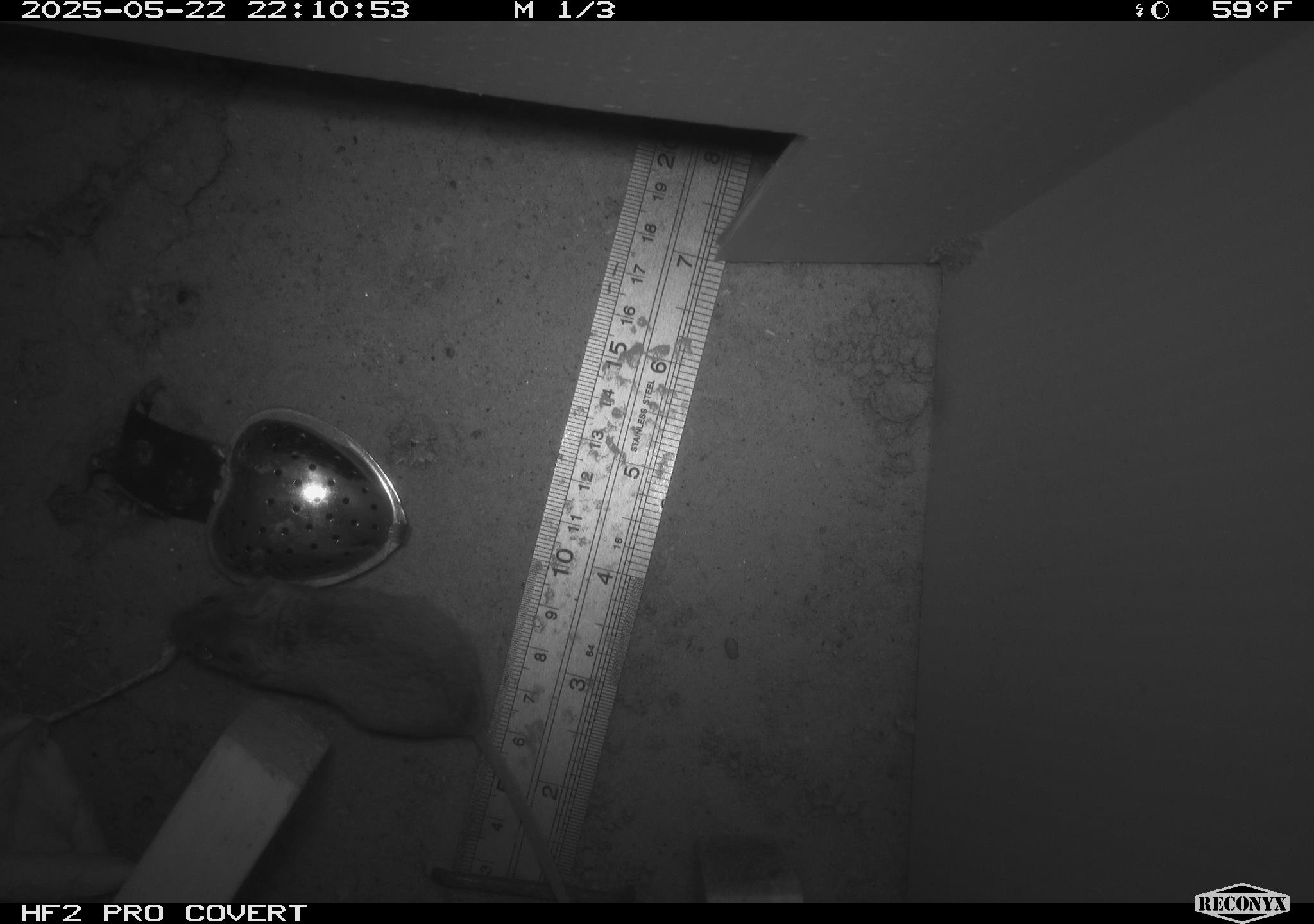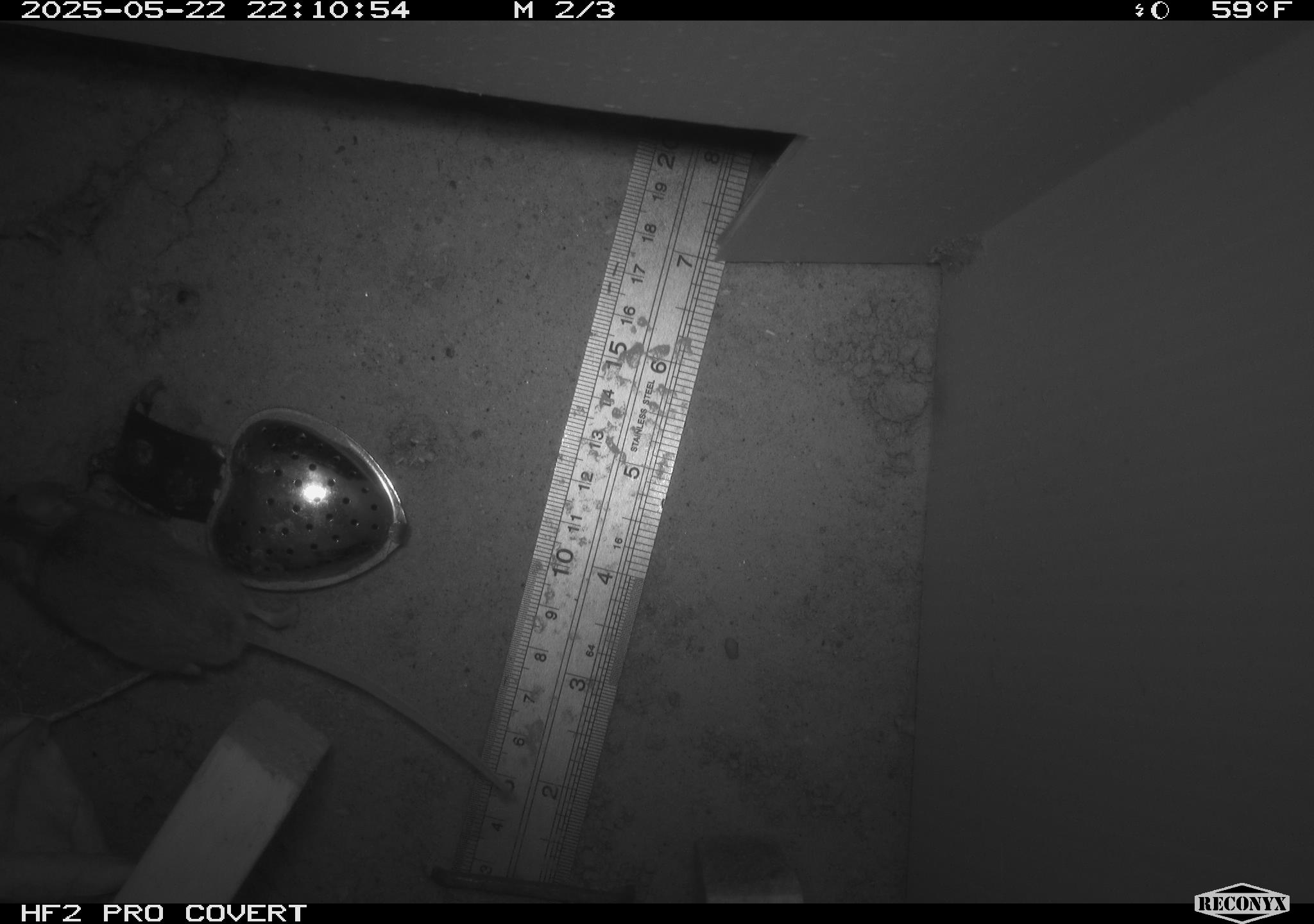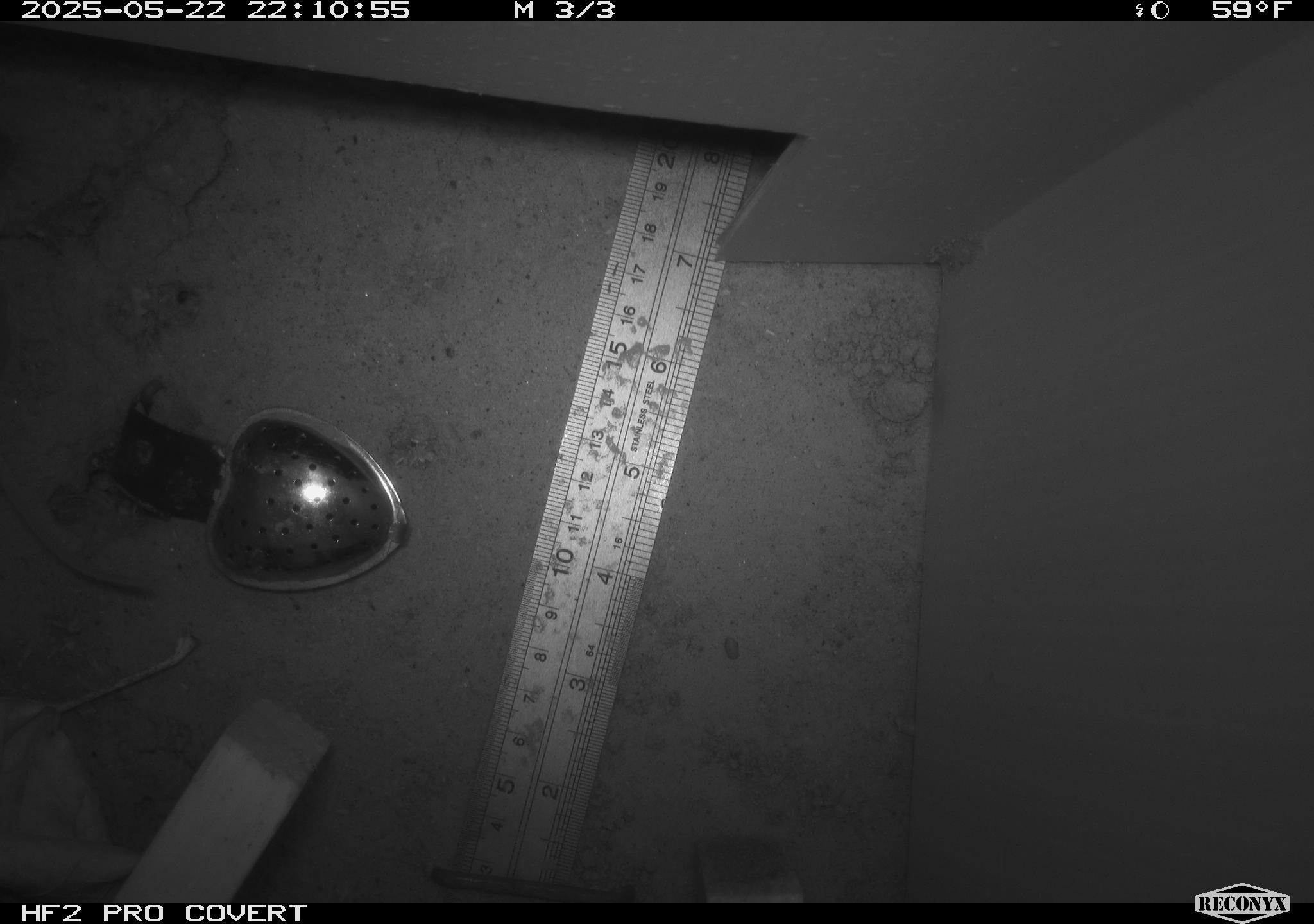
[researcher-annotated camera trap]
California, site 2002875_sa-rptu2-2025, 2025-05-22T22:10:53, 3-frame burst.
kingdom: Animalia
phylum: Chordata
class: Mammalia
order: Rodentia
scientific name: Rodentia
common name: mouse species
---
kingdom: Animalia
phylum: Chordata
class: Mammalia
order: Rodentia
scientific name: Rodentia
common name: rodent